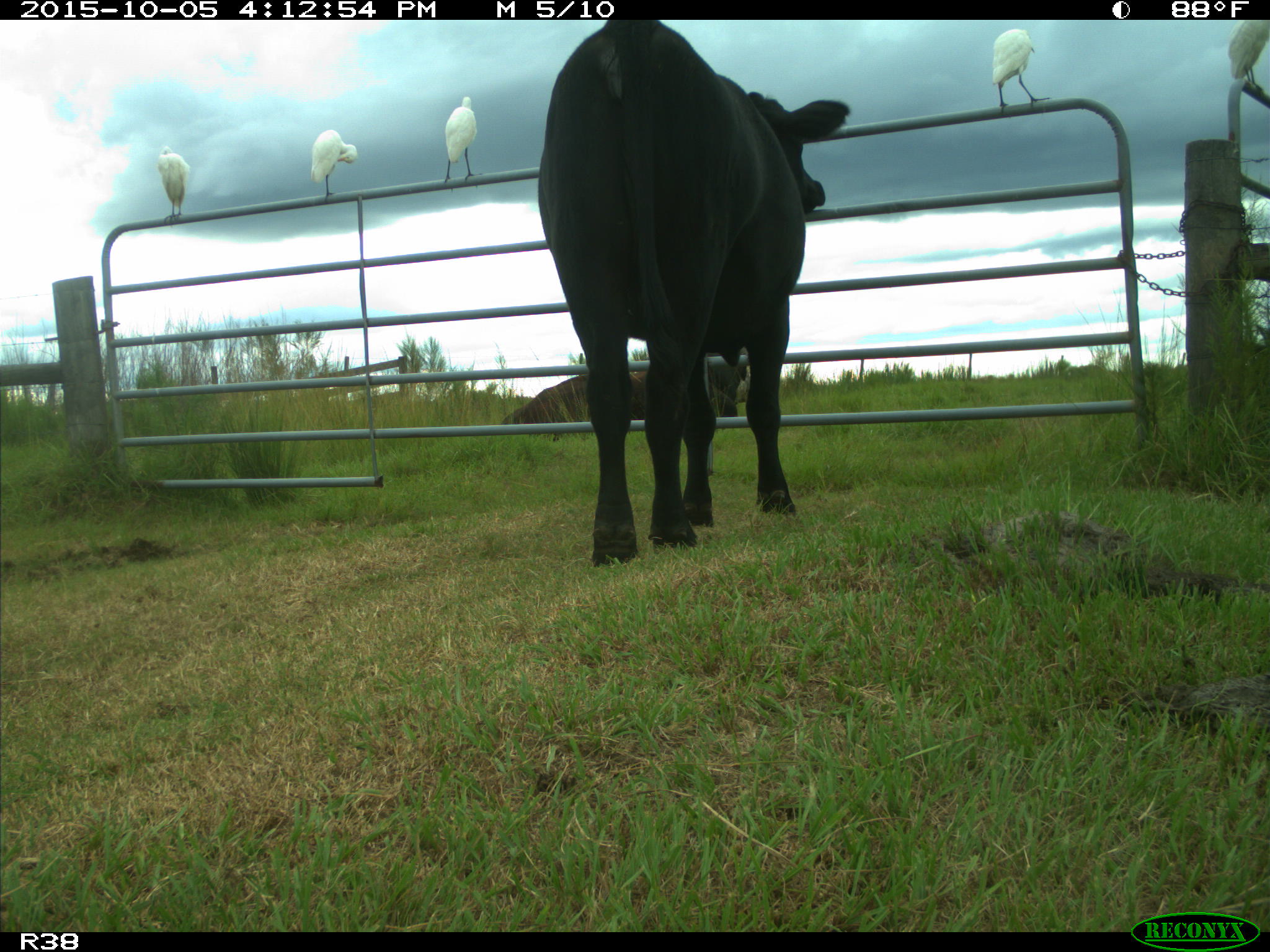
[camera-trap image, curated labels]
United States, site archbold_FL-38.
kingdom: Animalia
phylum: Chordata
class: Mammalia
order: Artiodactyla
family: Bovidae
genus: Bos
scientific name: Bos taurus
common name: domestic cow